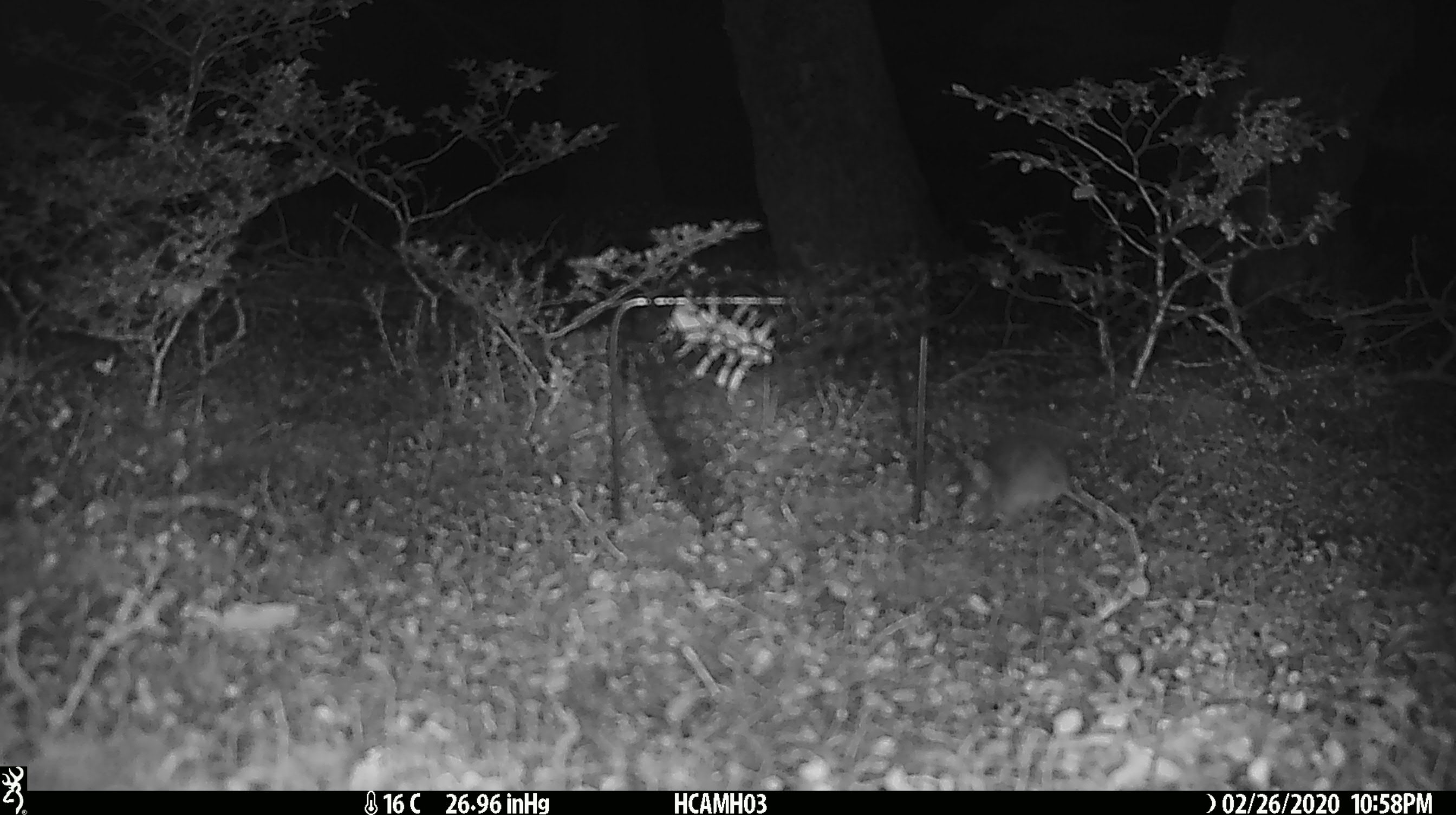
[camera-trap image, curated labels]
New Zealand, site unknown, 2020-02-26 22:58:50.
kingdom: Animalia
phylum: Chordata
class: Mammalia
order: Rodentia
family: Muridae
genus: Mus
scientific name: Mus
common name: mouse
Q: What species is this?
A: Mouse (Mus).